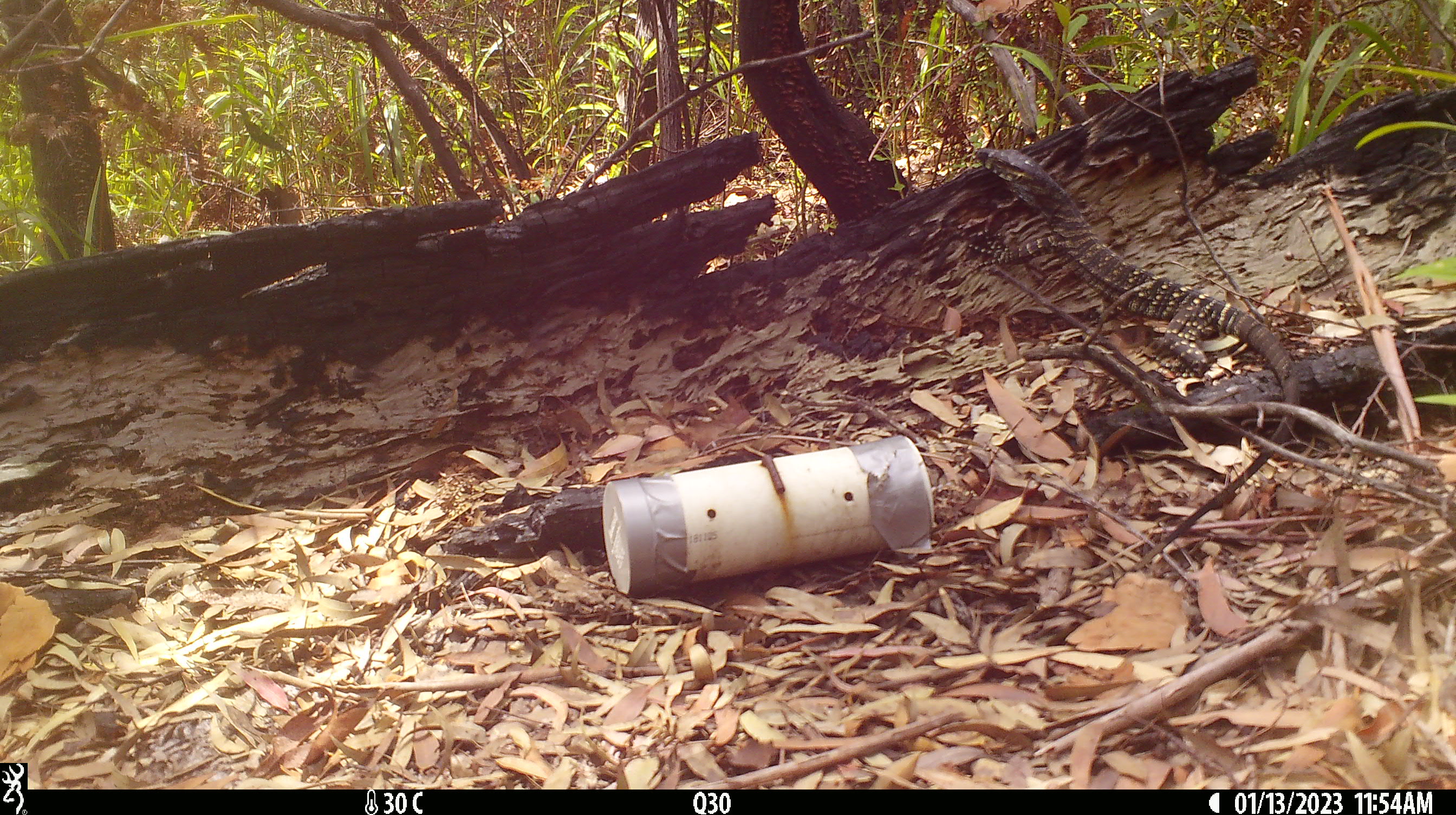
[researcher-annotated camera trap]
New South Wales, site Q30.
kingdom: Animalia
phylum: Chordata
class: Reptilia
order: Squamata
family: Varanidae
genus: Varanus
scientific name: Varanus varius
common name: lace monitor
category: goanna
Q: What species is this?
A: Goanna (lace monitor) (Varanus varius).